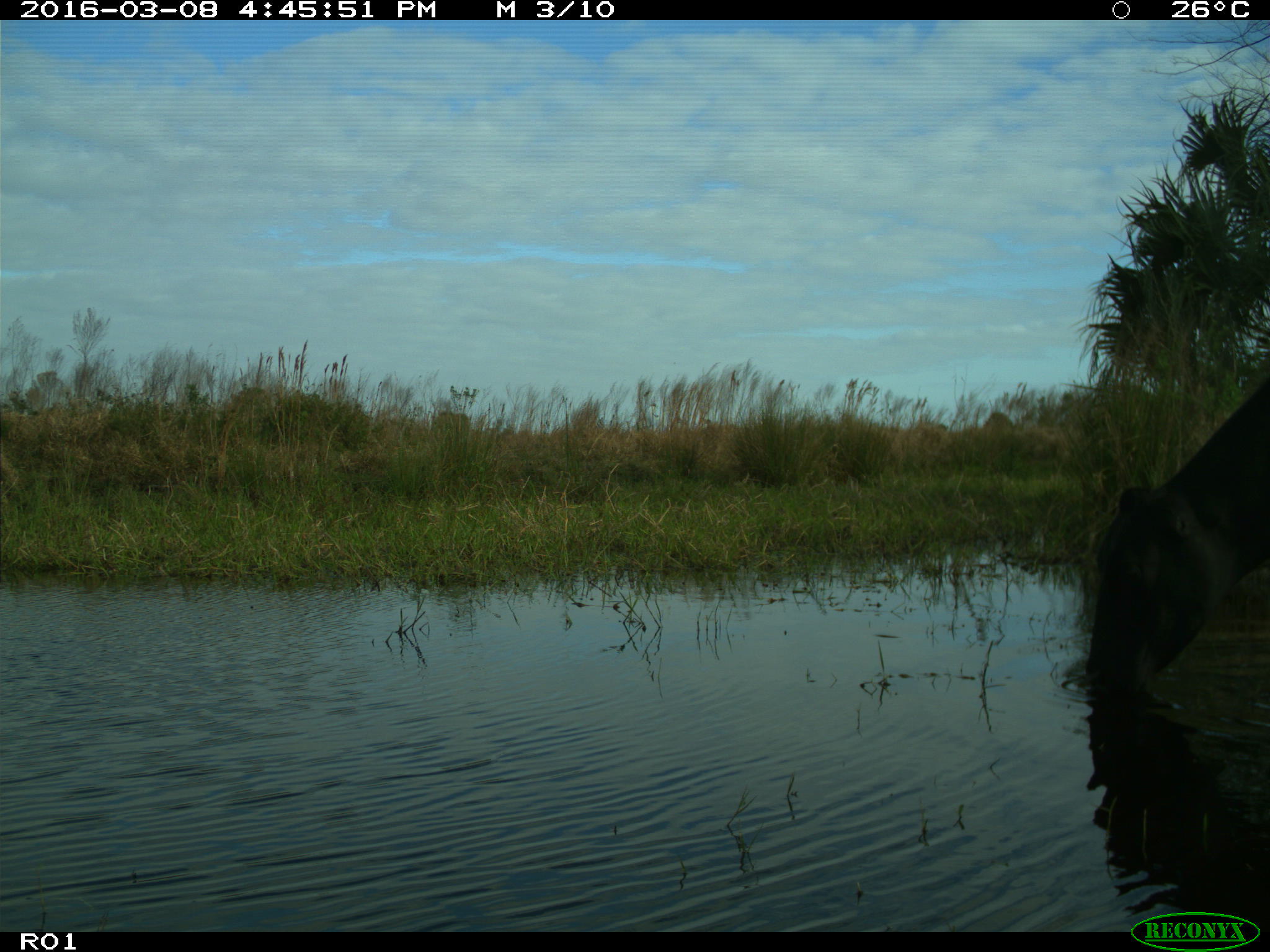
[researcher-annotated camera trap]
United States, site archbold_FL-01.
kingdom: Animalia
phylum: Chordata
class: Mammalia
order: Artiodactyla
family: Bovidae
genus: Bos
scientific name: Bos taurus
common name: domestic cow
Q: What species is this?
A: Bos taurus (domestic cow).